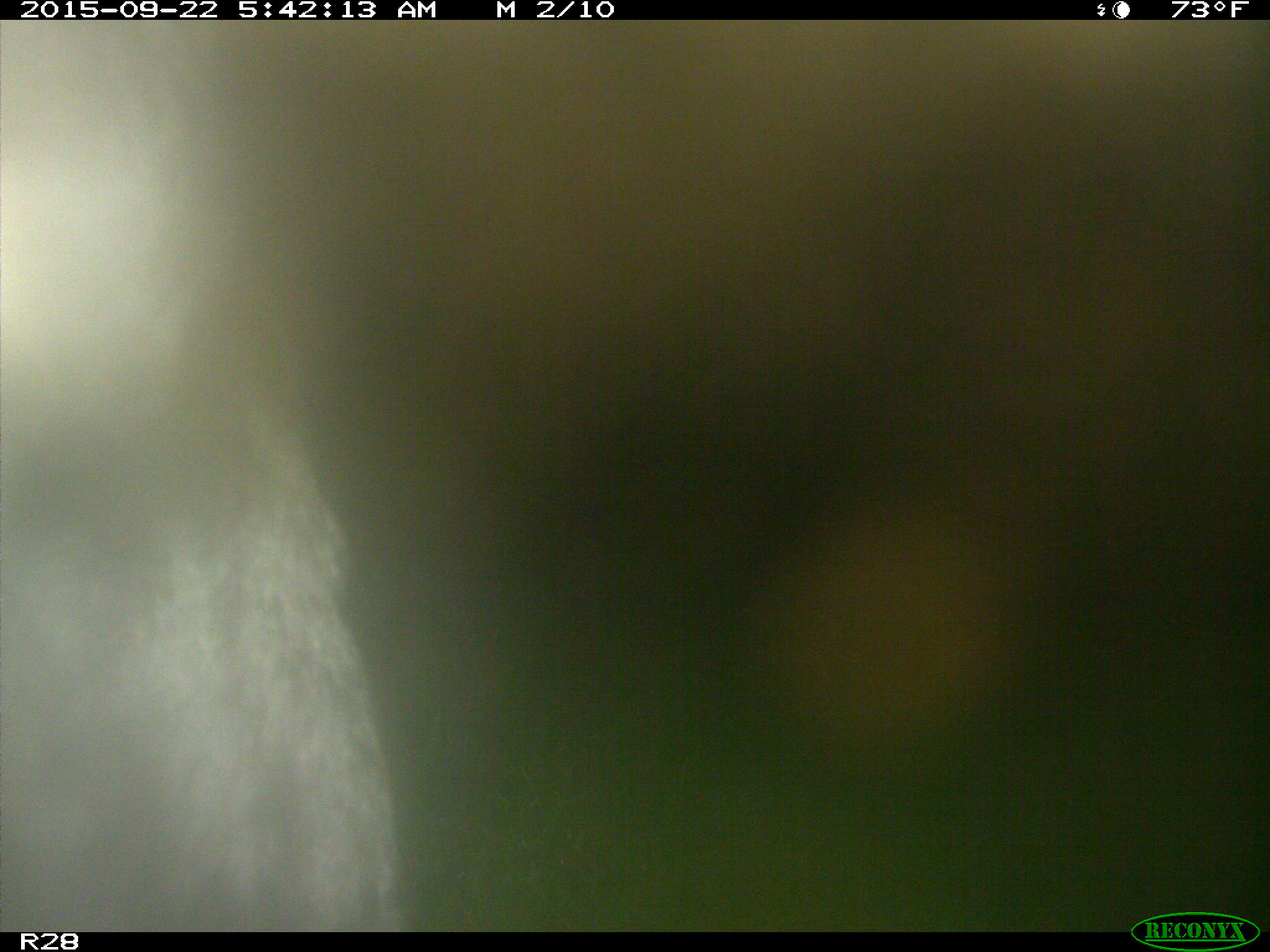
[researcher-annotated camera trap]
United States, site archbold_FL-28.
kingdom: Animalia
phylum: Chordata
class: Mammalia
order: Artiodactyla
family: Bovidae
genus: Bos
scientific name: Bos taurus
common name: domestic cow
Bos taurus (domestic cow).